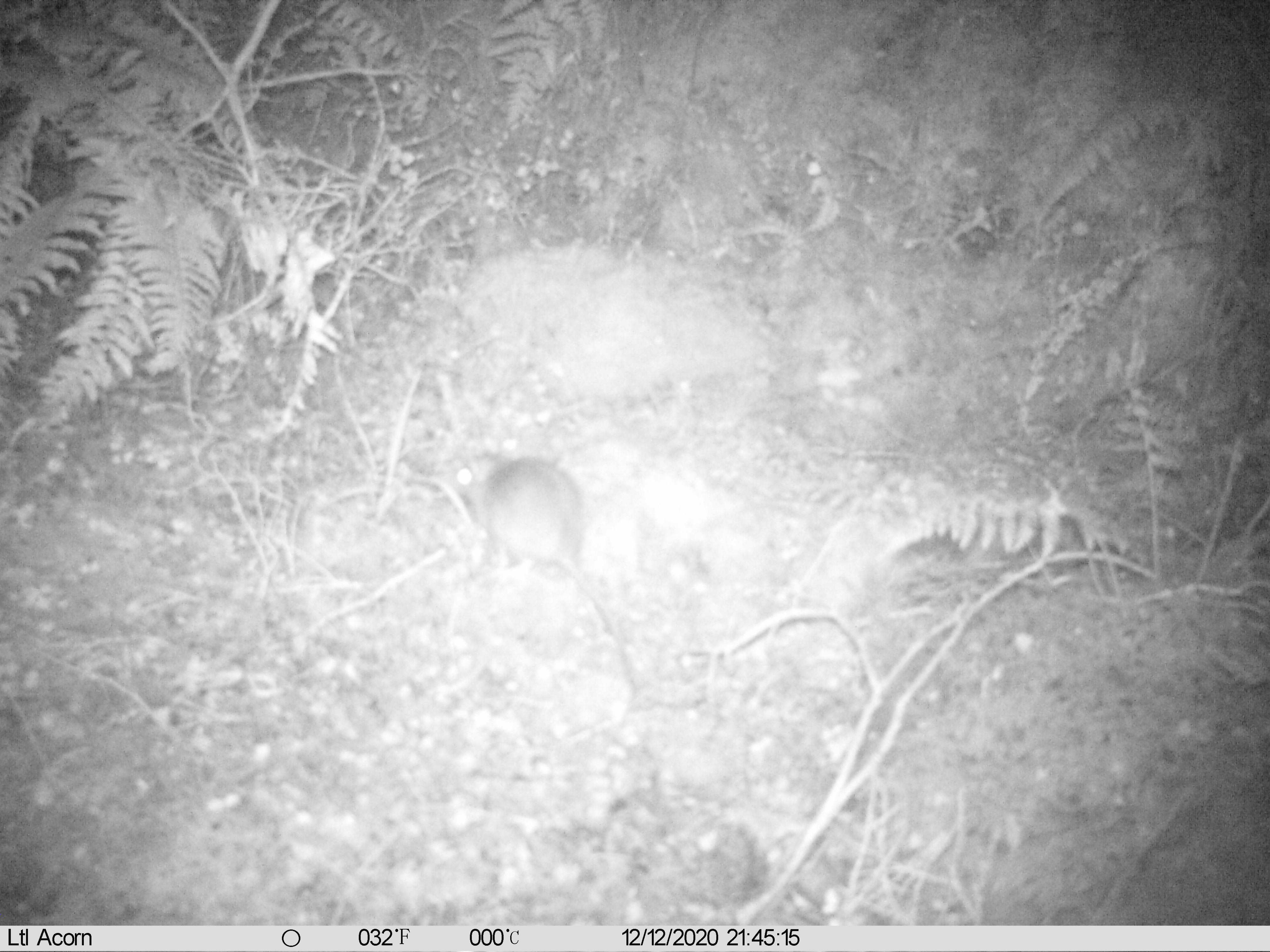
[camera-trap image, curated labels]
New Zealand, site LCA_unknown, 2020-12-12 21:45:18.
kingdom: Animalia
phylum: Chordata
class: Mammalia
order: Rodentia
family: Muridae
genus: Rattus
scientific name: Rattus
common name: rat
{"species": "rat (Rattus)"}